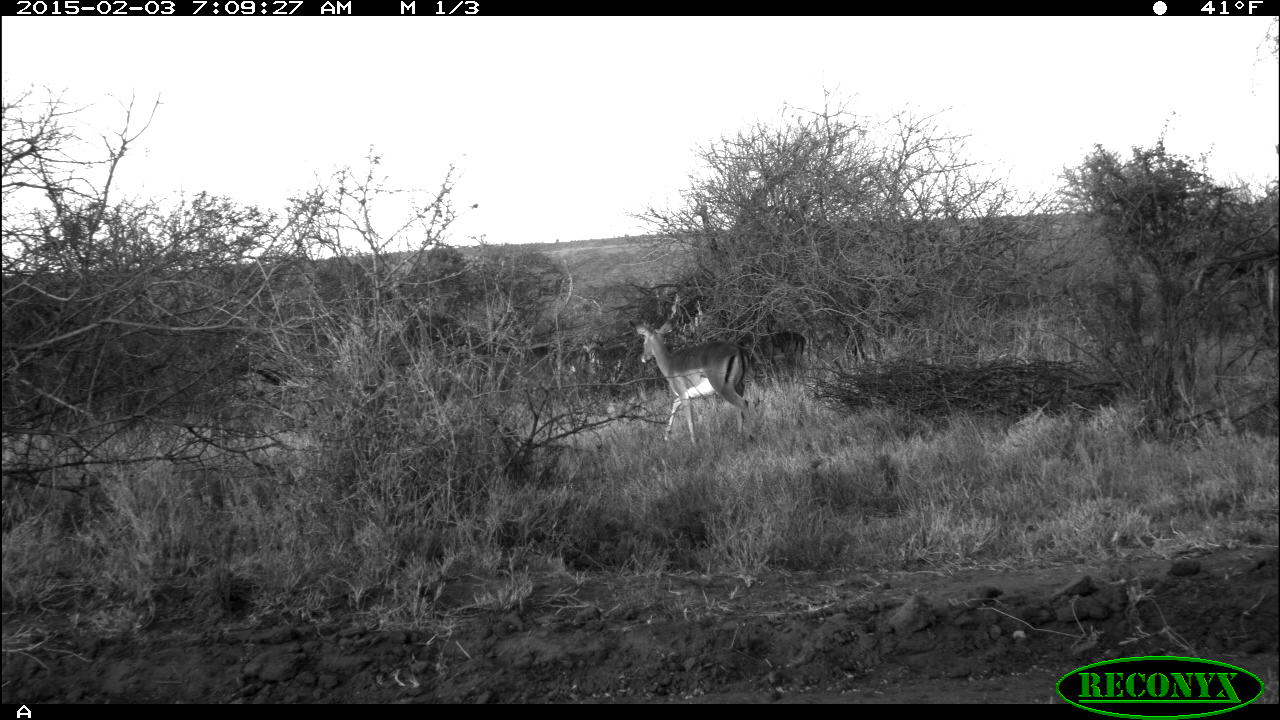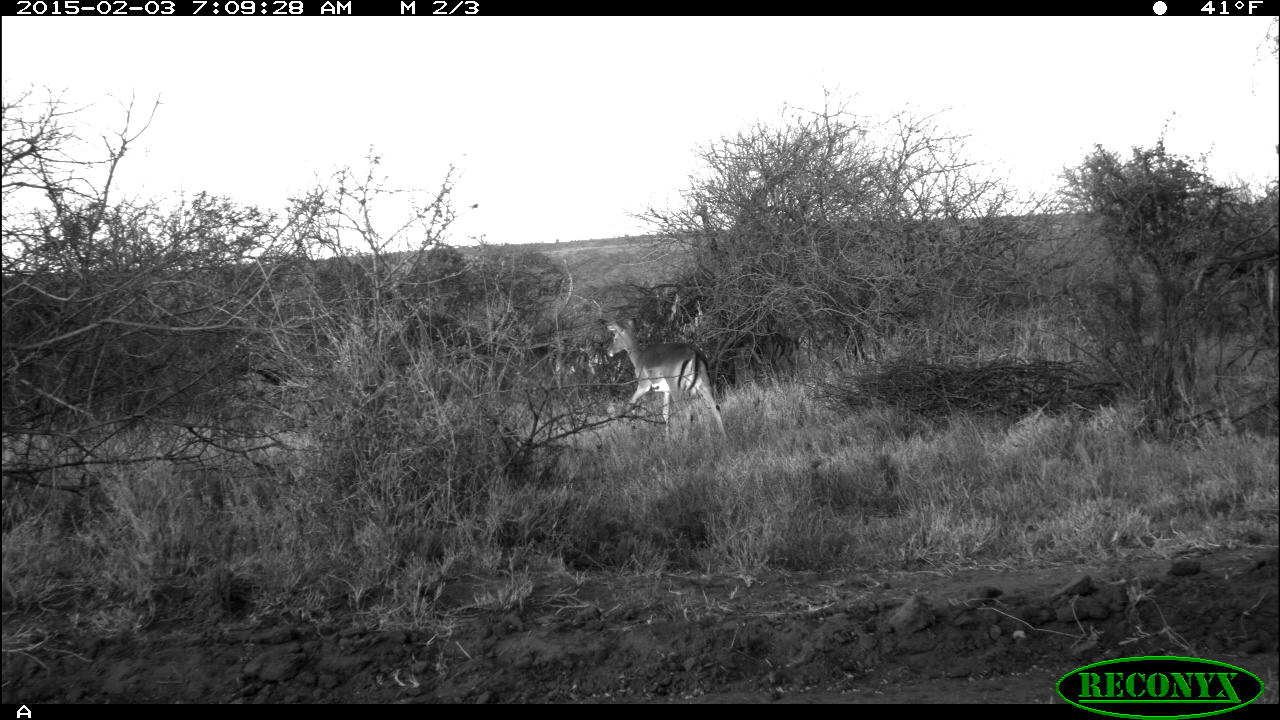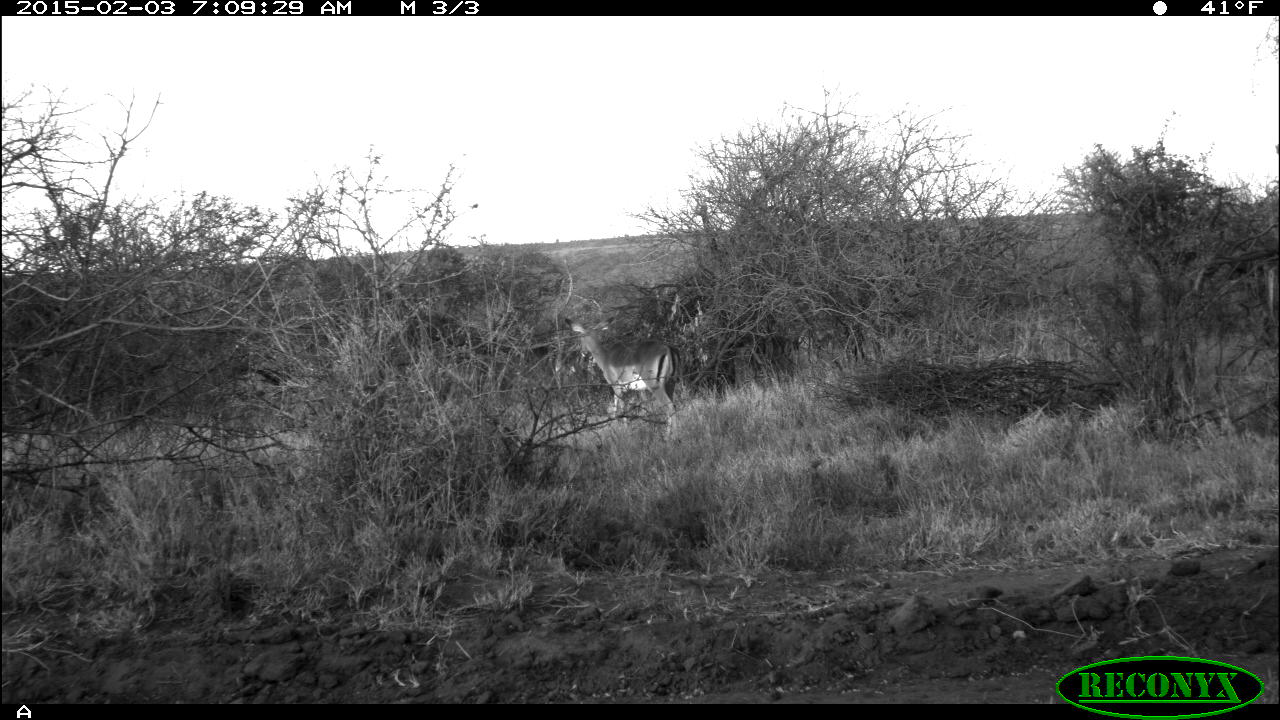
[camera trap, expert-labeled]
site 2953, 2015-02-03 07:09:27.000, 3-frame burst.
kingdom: Animalia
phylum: Chordata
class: Mammalia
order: Artiodactyla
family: Bovidae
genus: Aepyceros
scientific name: Aepyceros melampus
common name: impala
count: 3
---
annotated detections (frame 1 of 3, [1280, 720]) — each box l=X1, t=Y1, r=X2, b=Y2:
aepyceros melampus: l=633, t=319, r=760, b=449; l=738, t=332, r=806, b=363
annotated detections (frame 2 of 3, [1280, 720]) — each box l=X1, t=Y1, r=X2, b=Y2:
aepyceros melampus: l=607, t=318, r=729, b=440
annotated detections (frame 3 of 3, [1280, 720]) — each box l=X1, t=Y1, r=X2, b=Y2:
aepyceros melampus: l=565, t=315, r=680, b=434